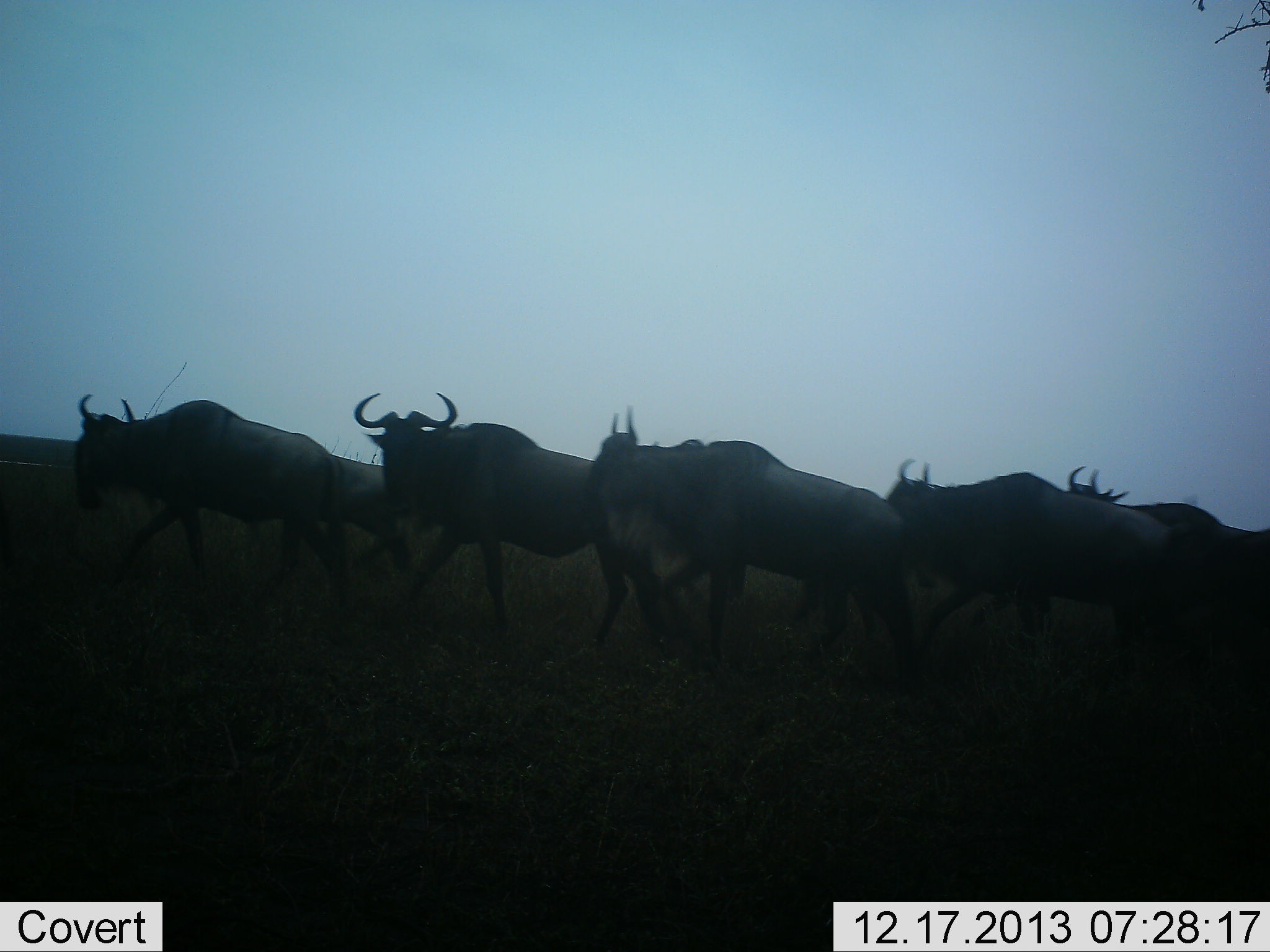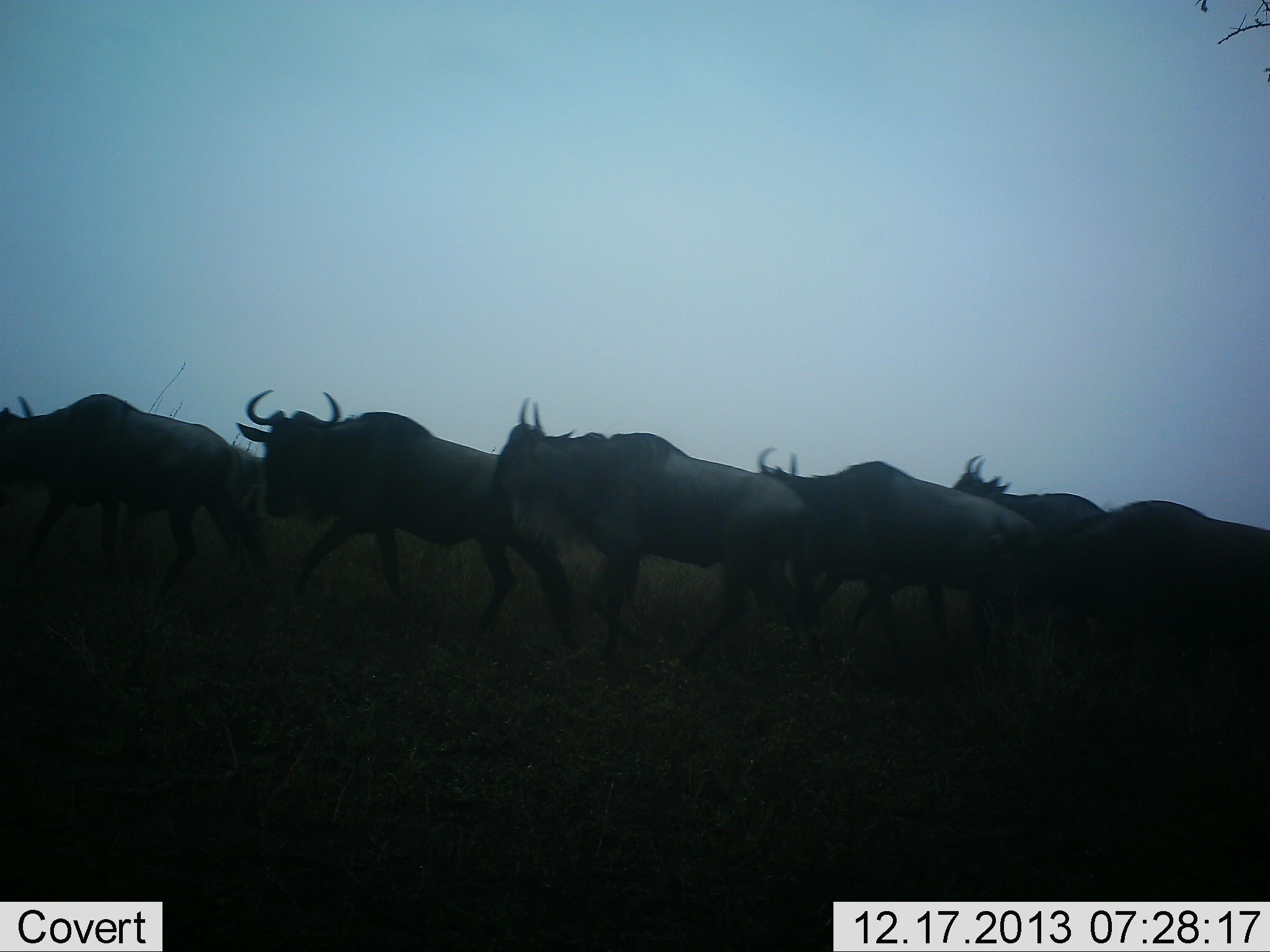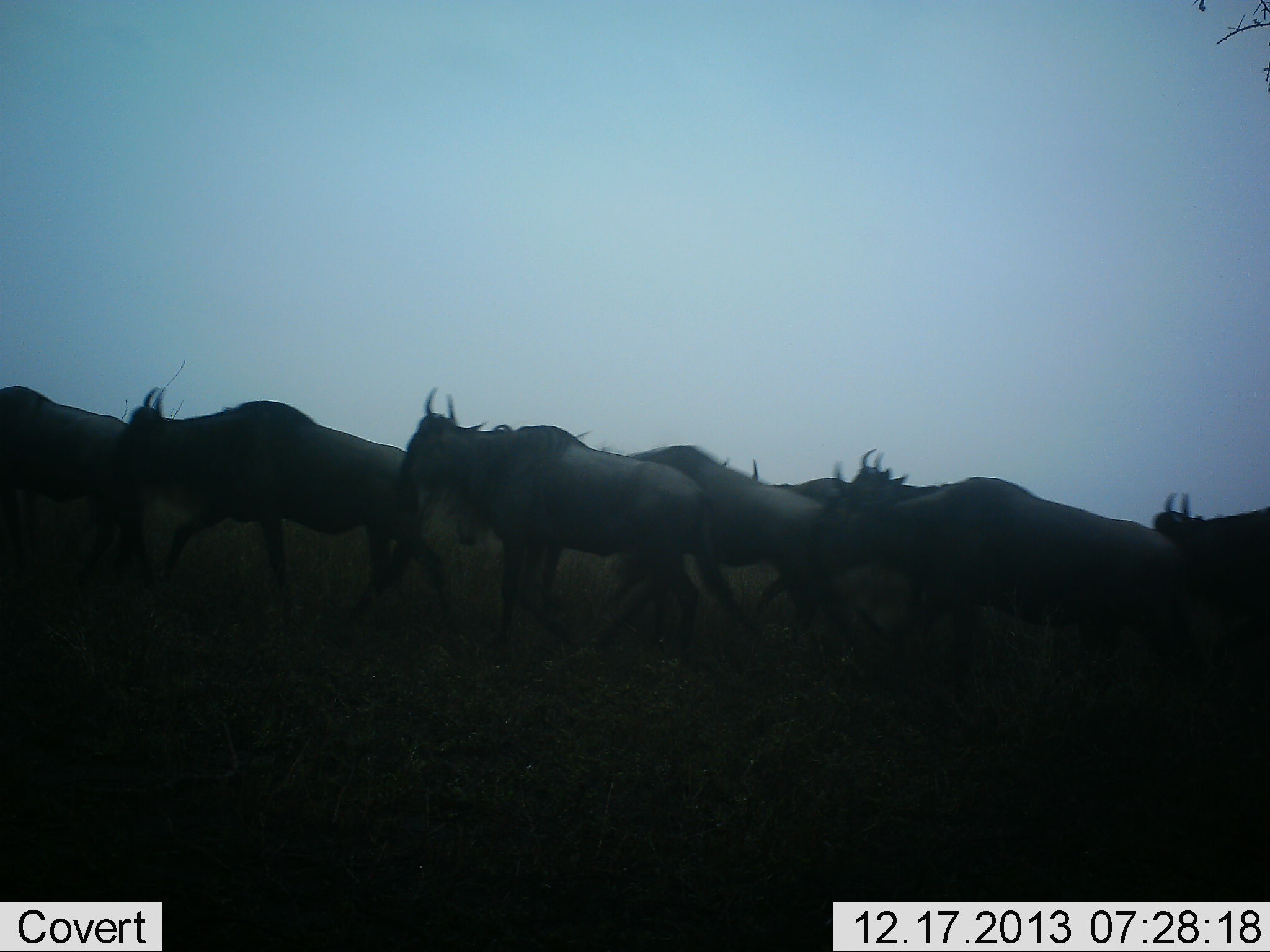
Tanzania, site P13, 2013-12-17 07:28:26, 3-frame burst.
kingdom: Animalia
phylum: Chordata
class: Mammalia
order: Artiodactyla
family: Bovidae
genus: Connochaetes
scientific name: Connochaetes taurinus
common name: blue wildebeest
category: wildebeest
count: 7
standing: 10%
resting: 0%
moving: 90%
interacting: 0%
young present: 0%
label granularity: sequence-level